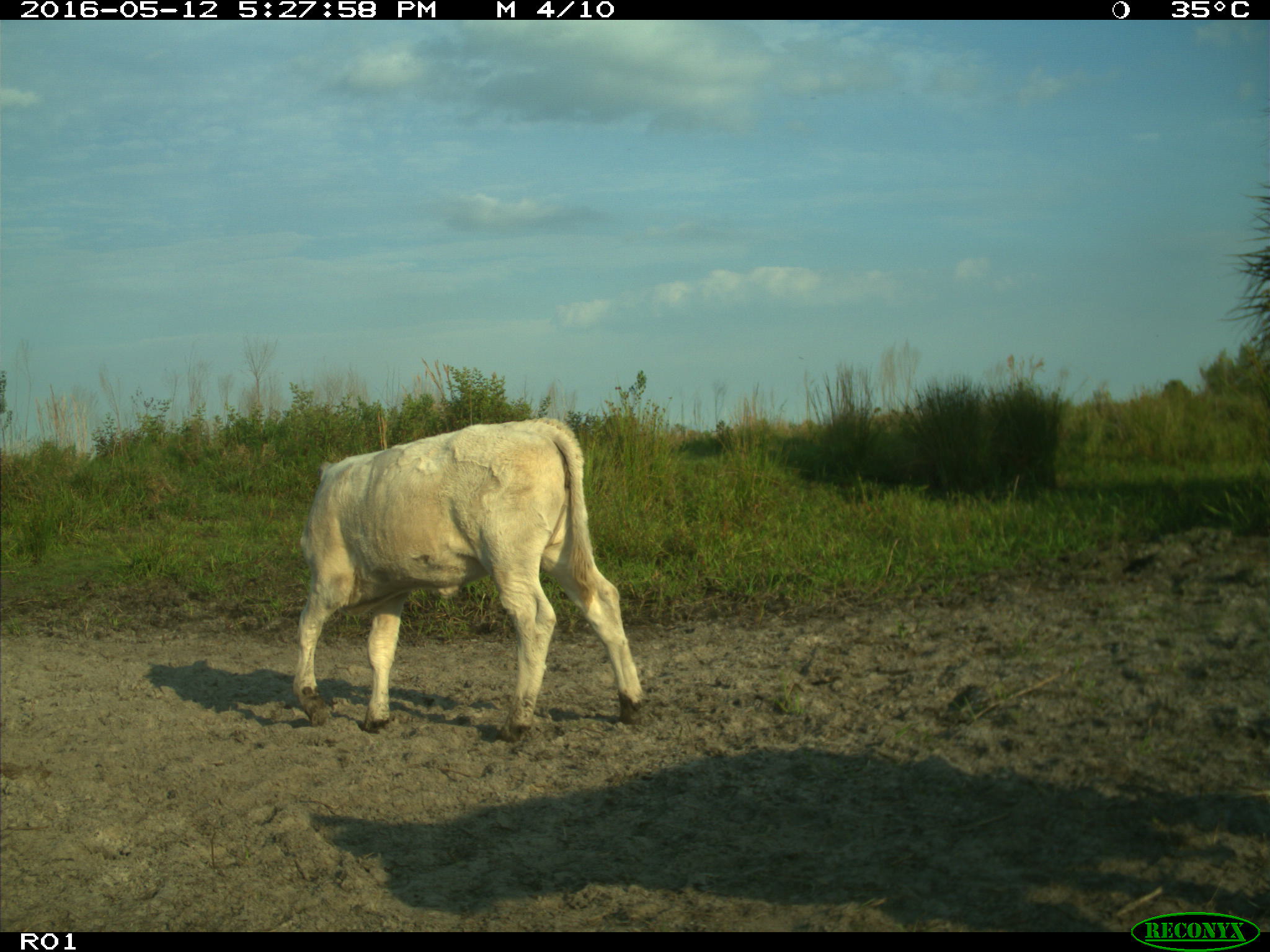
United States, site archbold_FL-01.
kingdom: Animalia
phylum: Chordata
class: Mammalia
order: Artiodactyla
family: Bovidae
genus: Bos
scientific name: Bos taurus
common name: domestic cow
Bos taurus (domestic cow).